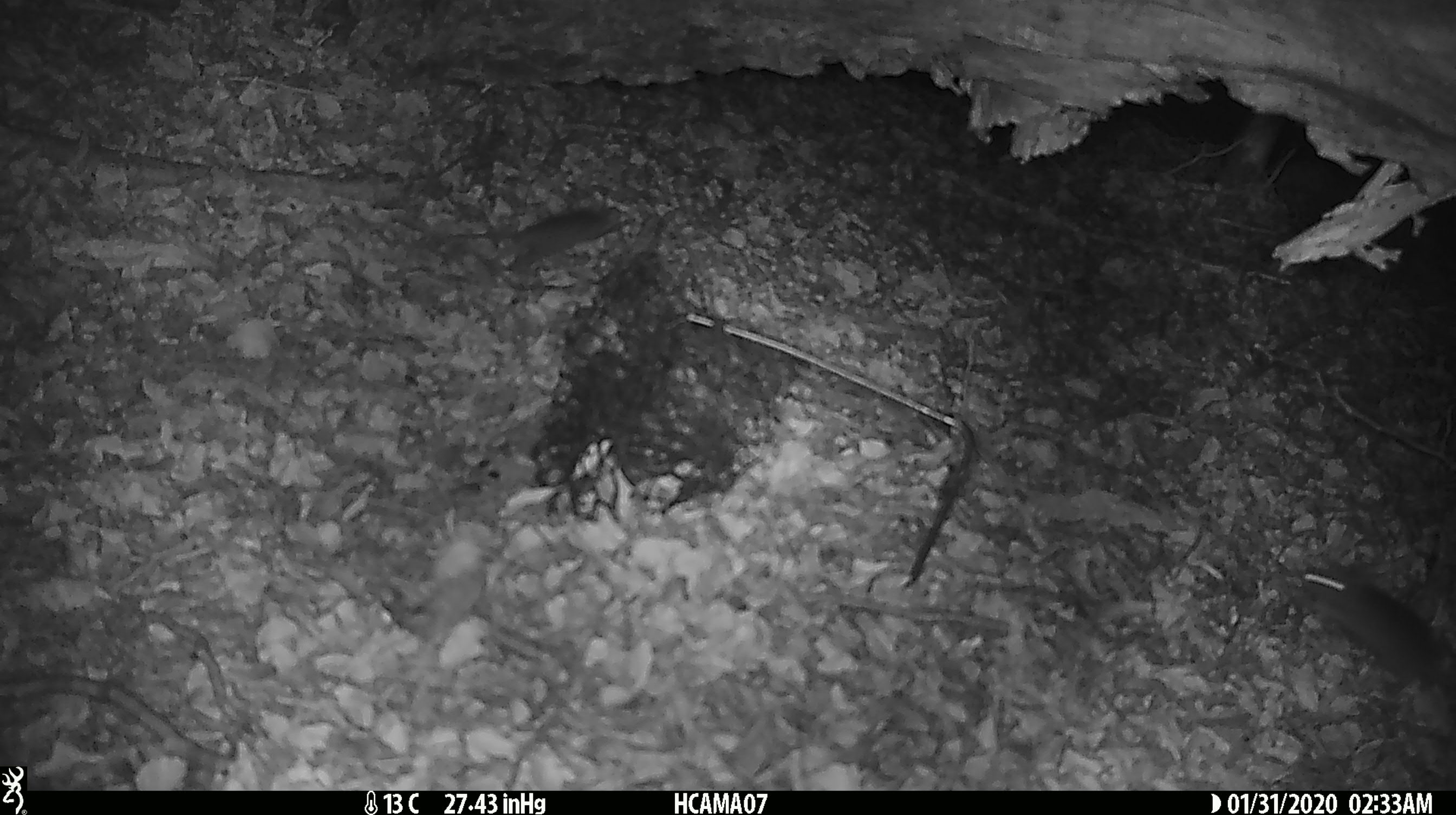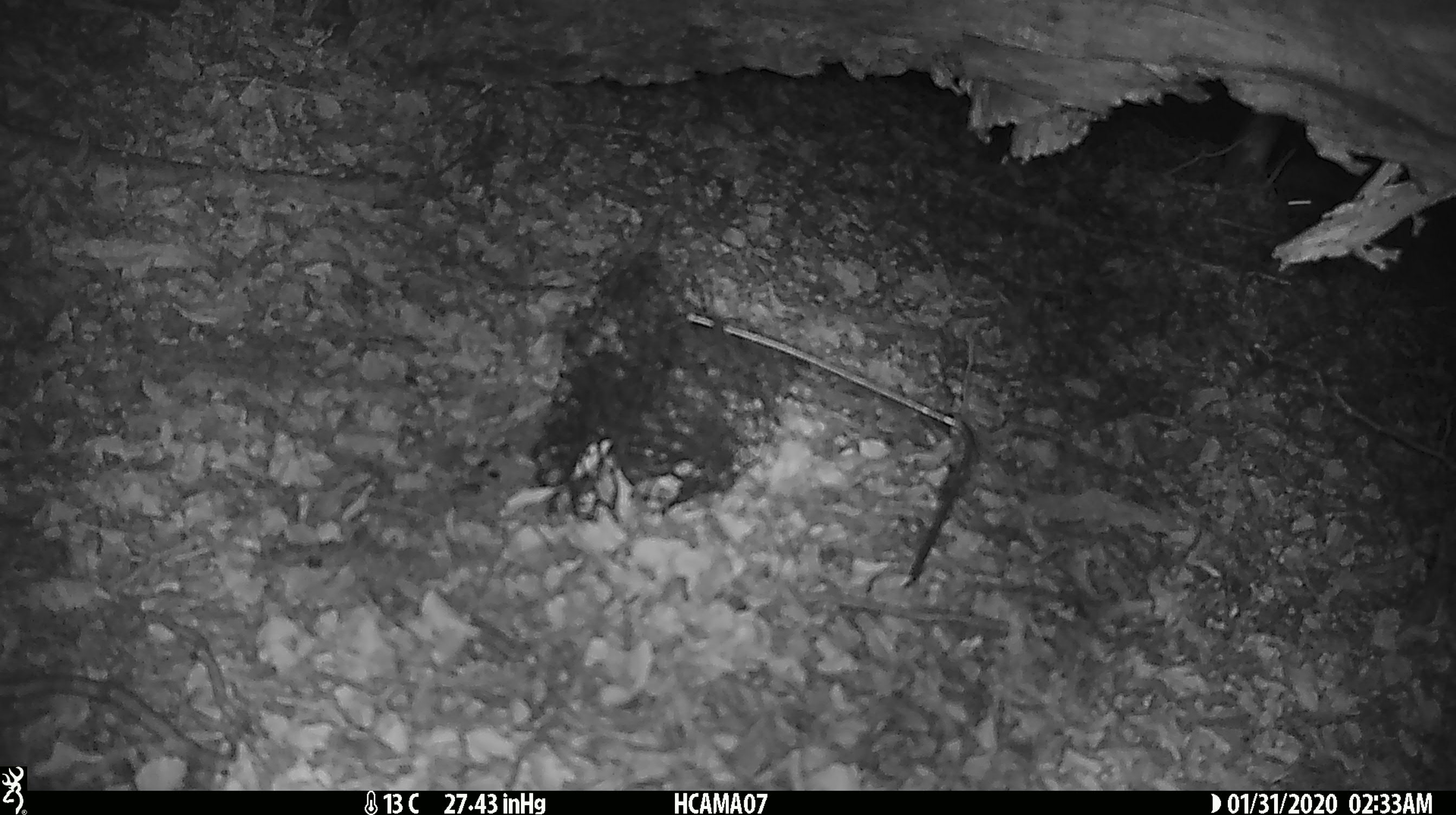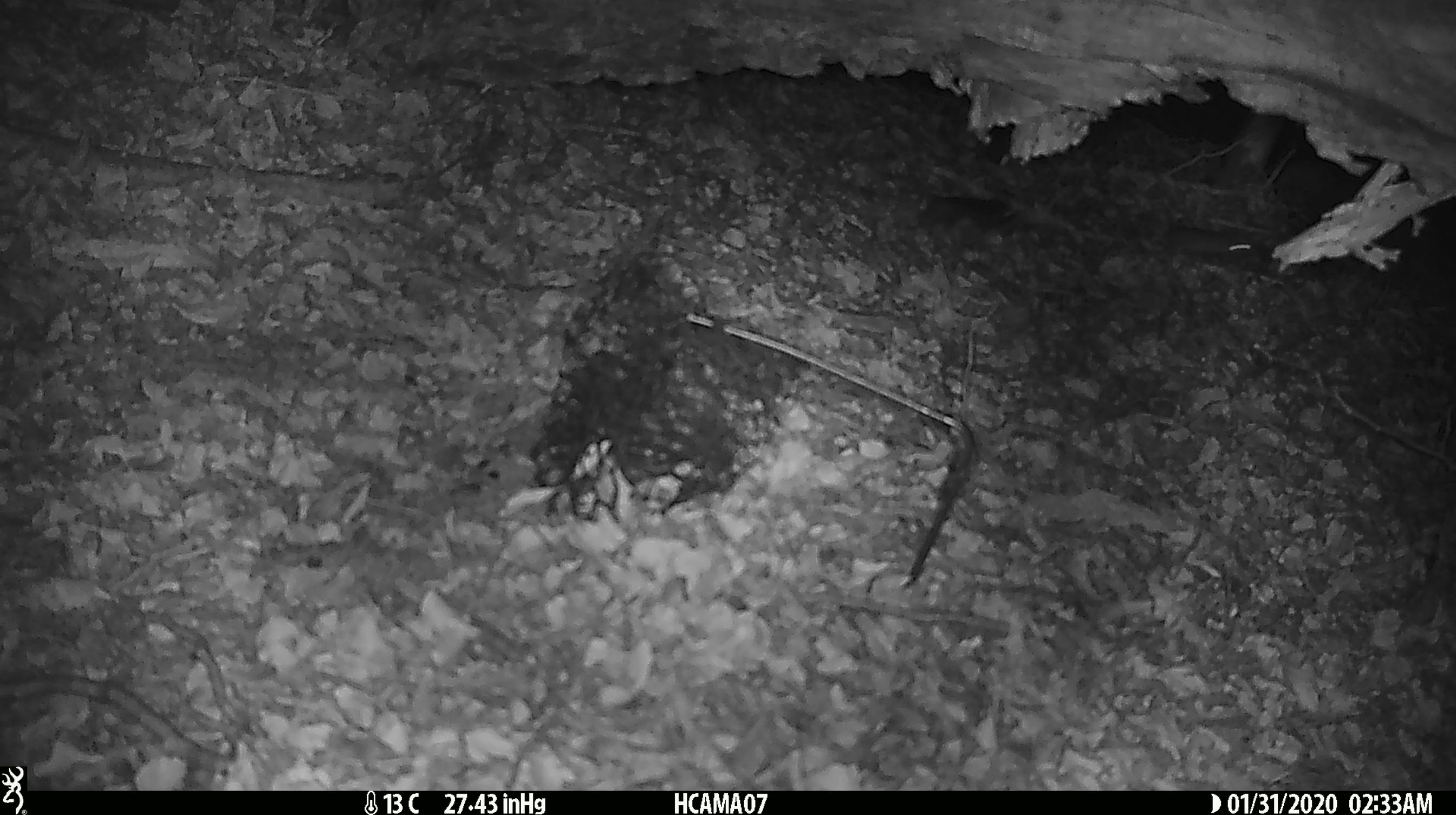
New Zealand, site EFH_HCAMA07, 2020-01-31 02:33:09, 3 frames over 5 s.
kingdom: Animalia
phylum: Chordata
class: Mammalia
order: Rodentia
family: Muridae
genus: Mus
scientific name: Mus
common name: mouse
Mouse (Mus).